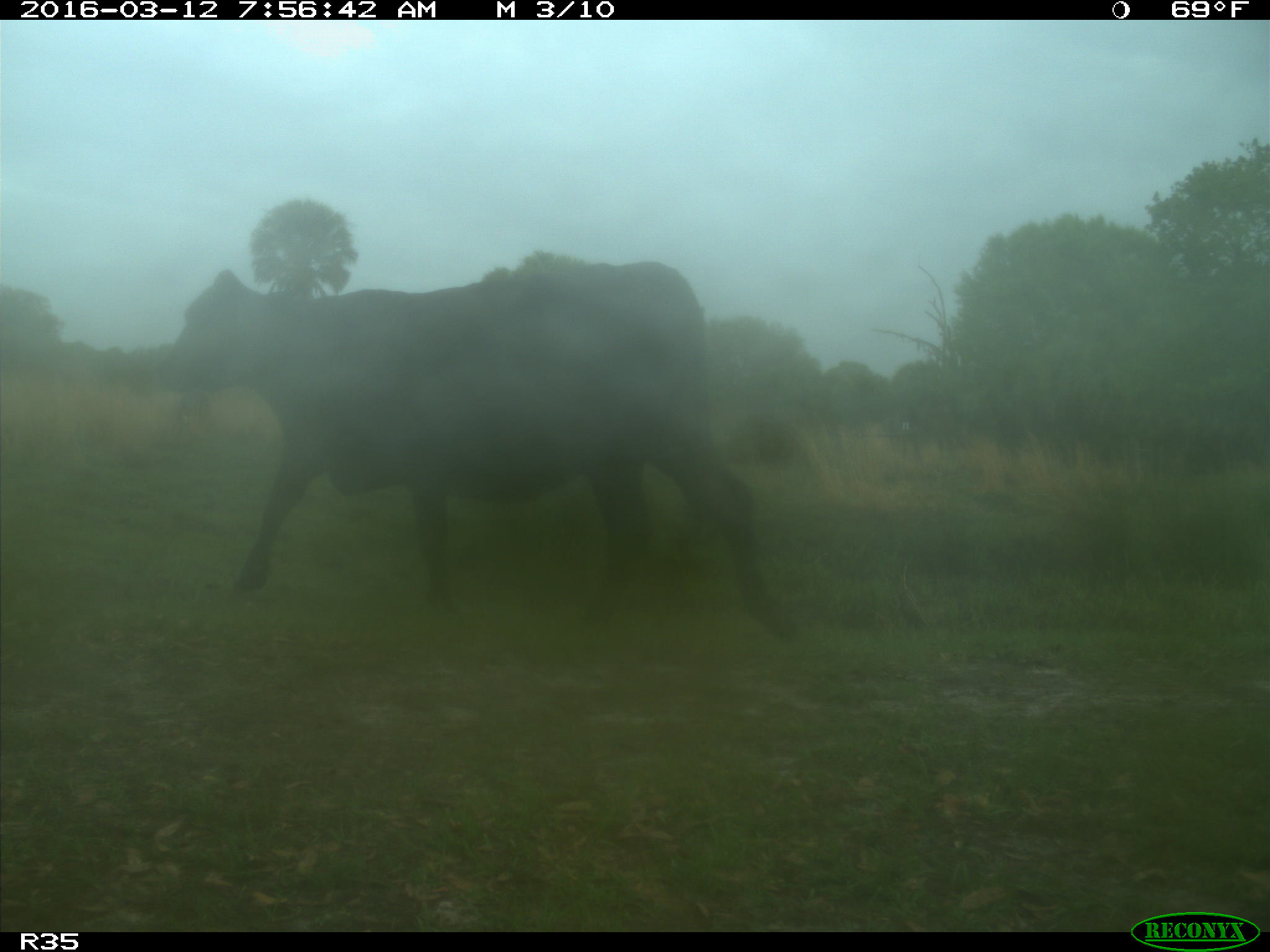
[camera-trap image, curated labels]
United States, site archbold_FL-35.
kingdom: Animalia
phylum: Chordata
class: Mammalia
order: Artiodactyla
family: Bovidae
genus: Bos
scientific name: Bos taurus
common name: domestic cow